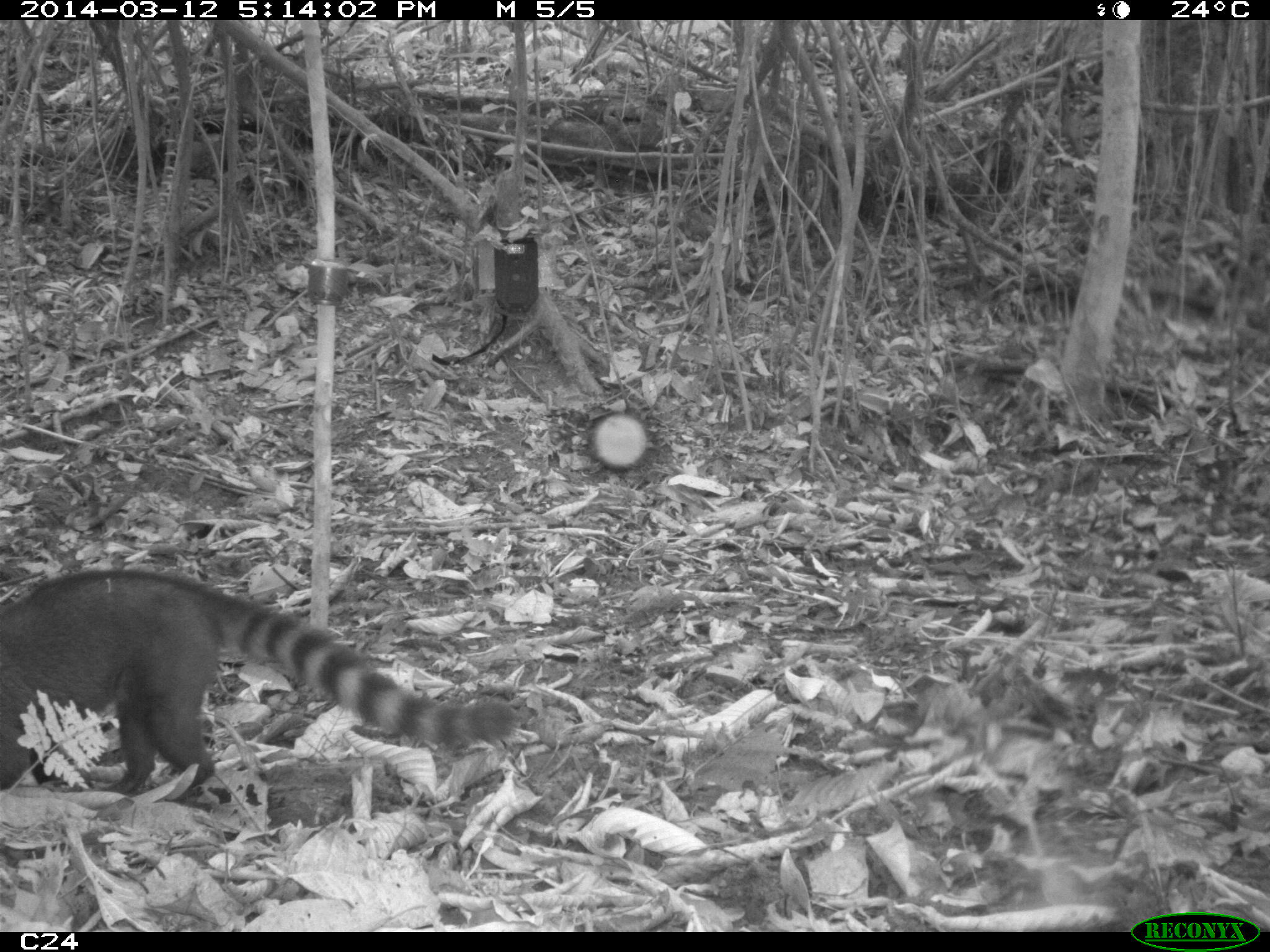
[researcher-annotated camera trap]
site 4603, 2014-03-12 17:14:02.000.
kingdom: Animalia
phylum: Chordata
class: Mammalia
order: Carnivora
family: Procyonidae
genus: Nasua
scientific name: Nasua nasua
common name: south american coati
Nasua nasua (south american coati), count 4.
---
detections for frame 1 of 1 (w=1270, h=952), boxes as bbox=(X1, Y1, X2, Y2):
nasua nasua: bbox=(0, 570, 514, 802)